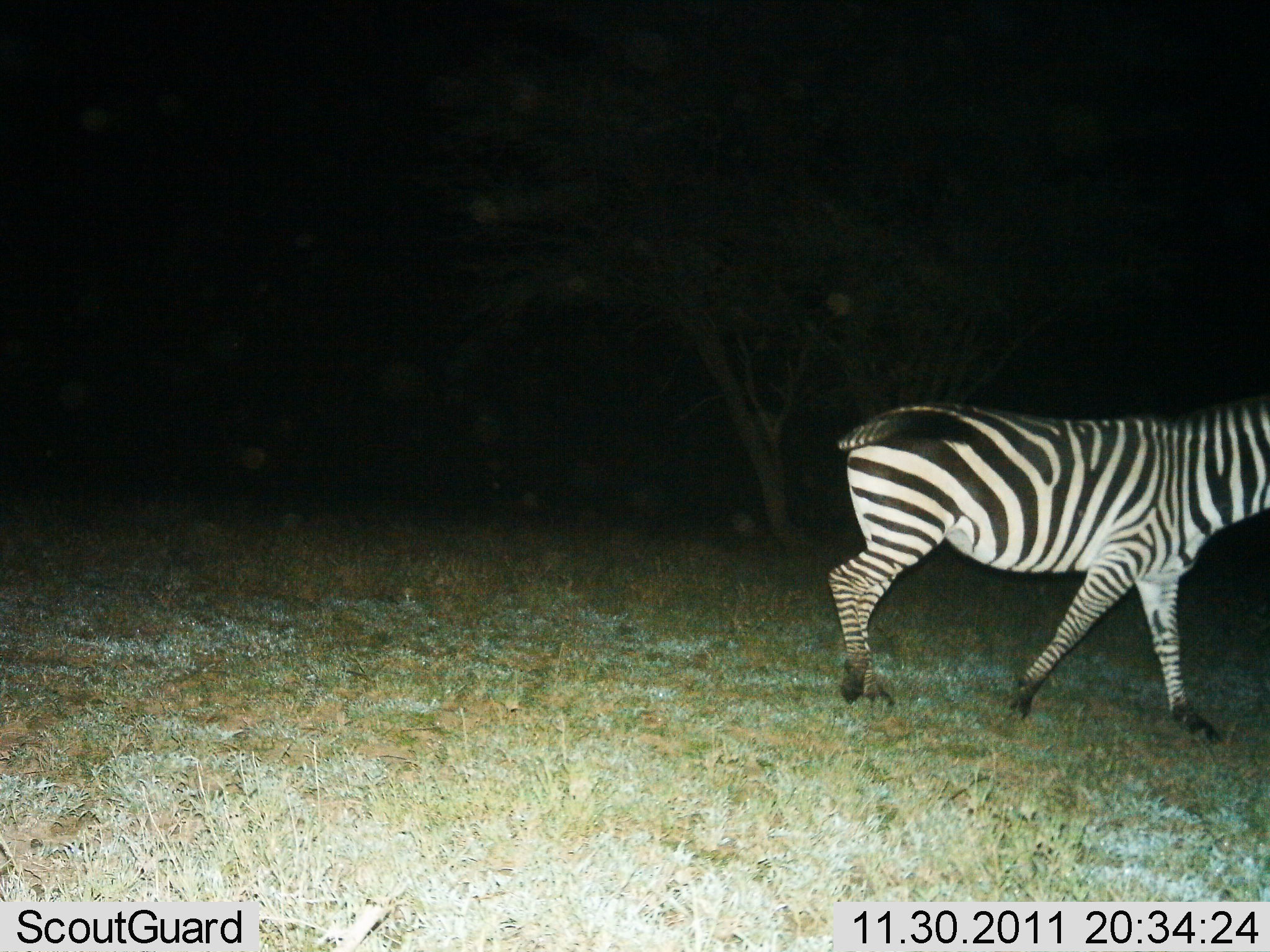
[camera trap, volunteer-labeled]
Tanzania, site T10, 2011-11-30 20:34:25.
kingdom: Animalia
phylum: Chordata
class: Mammalia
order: Perissodactyla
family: Equidae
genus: Equus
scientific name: Equus quagga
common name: plains zebra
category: zebra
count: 1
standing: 0%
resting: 0%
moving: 100%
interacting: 0%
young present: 0%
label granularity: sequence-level